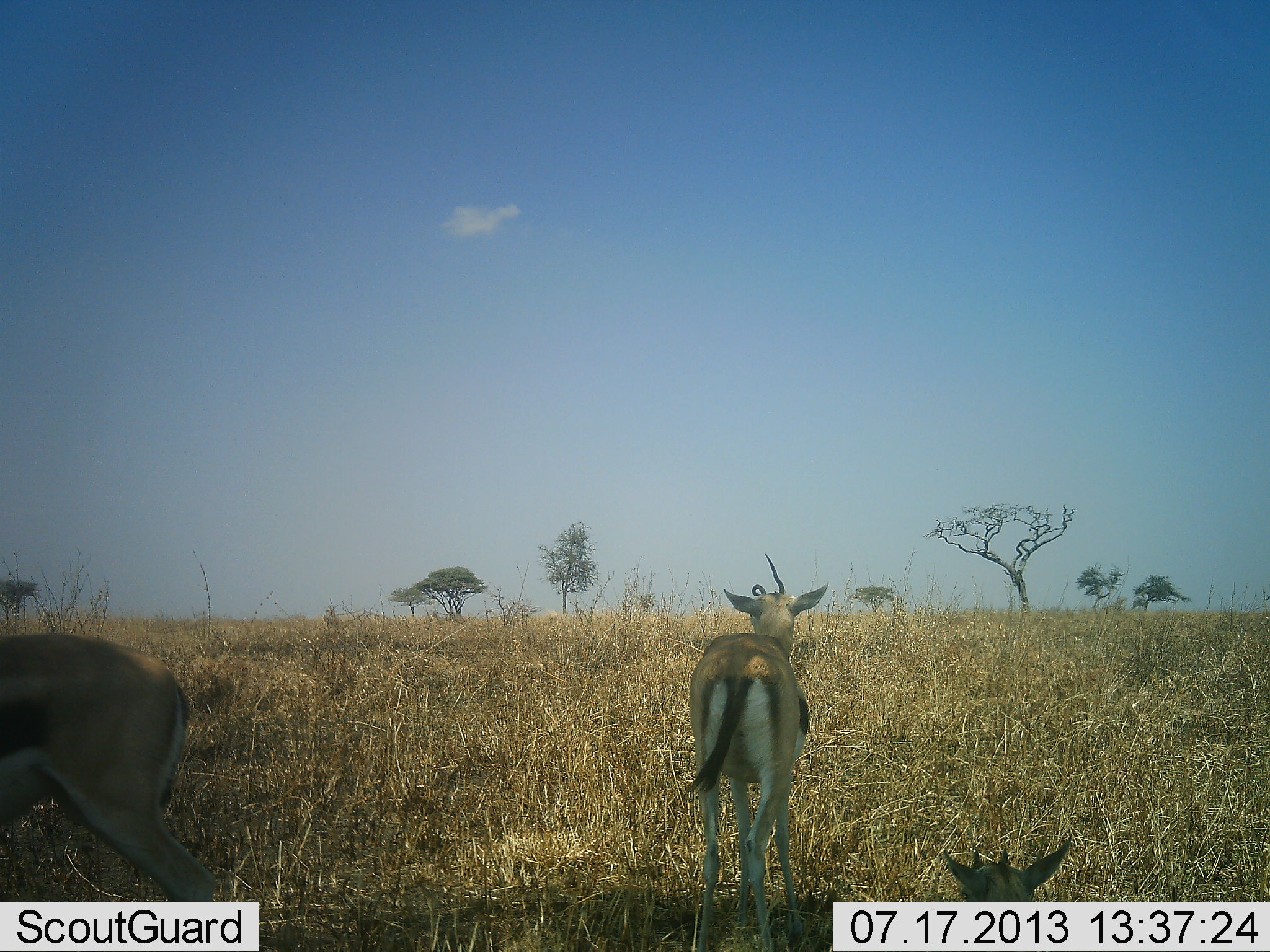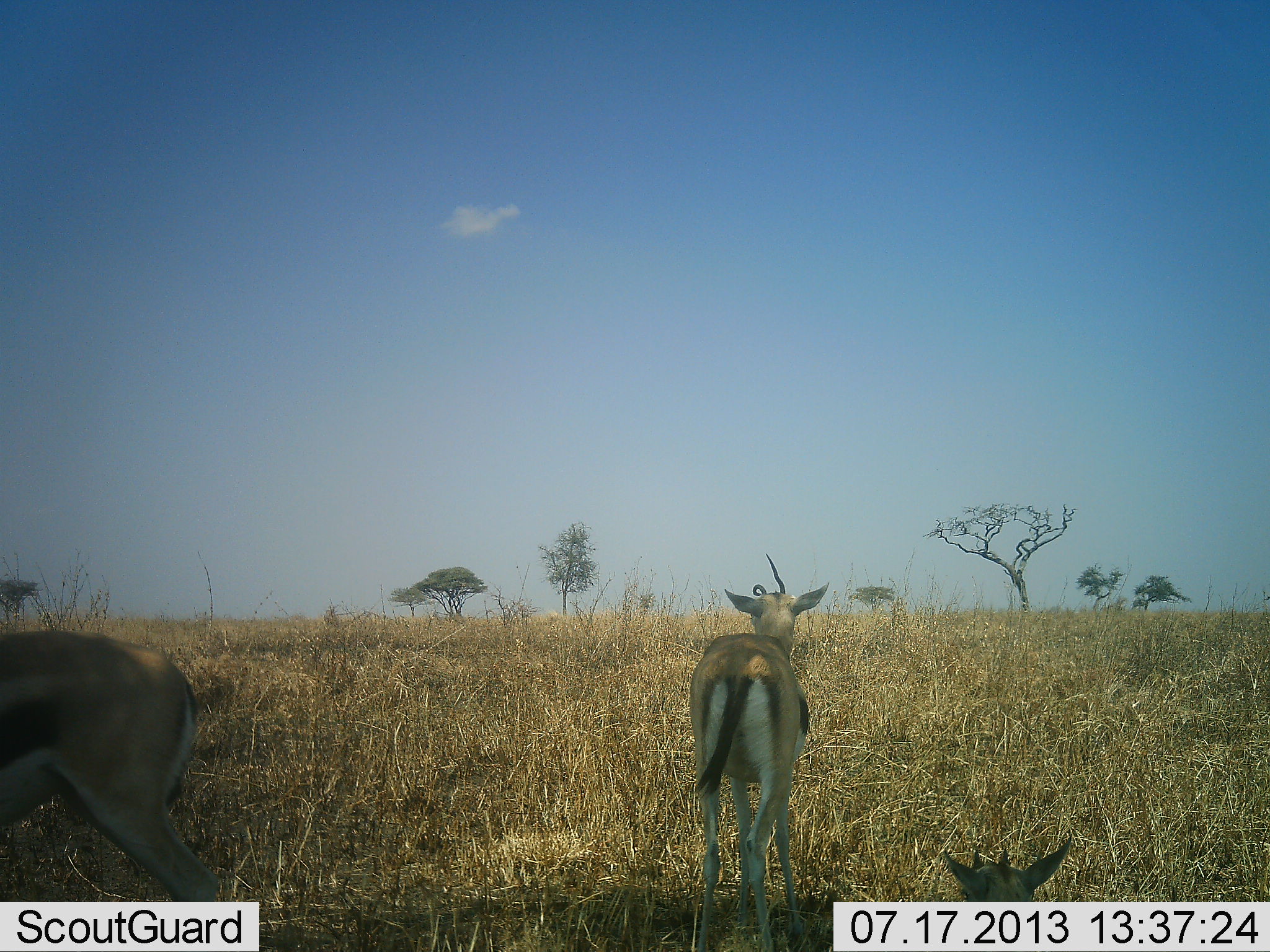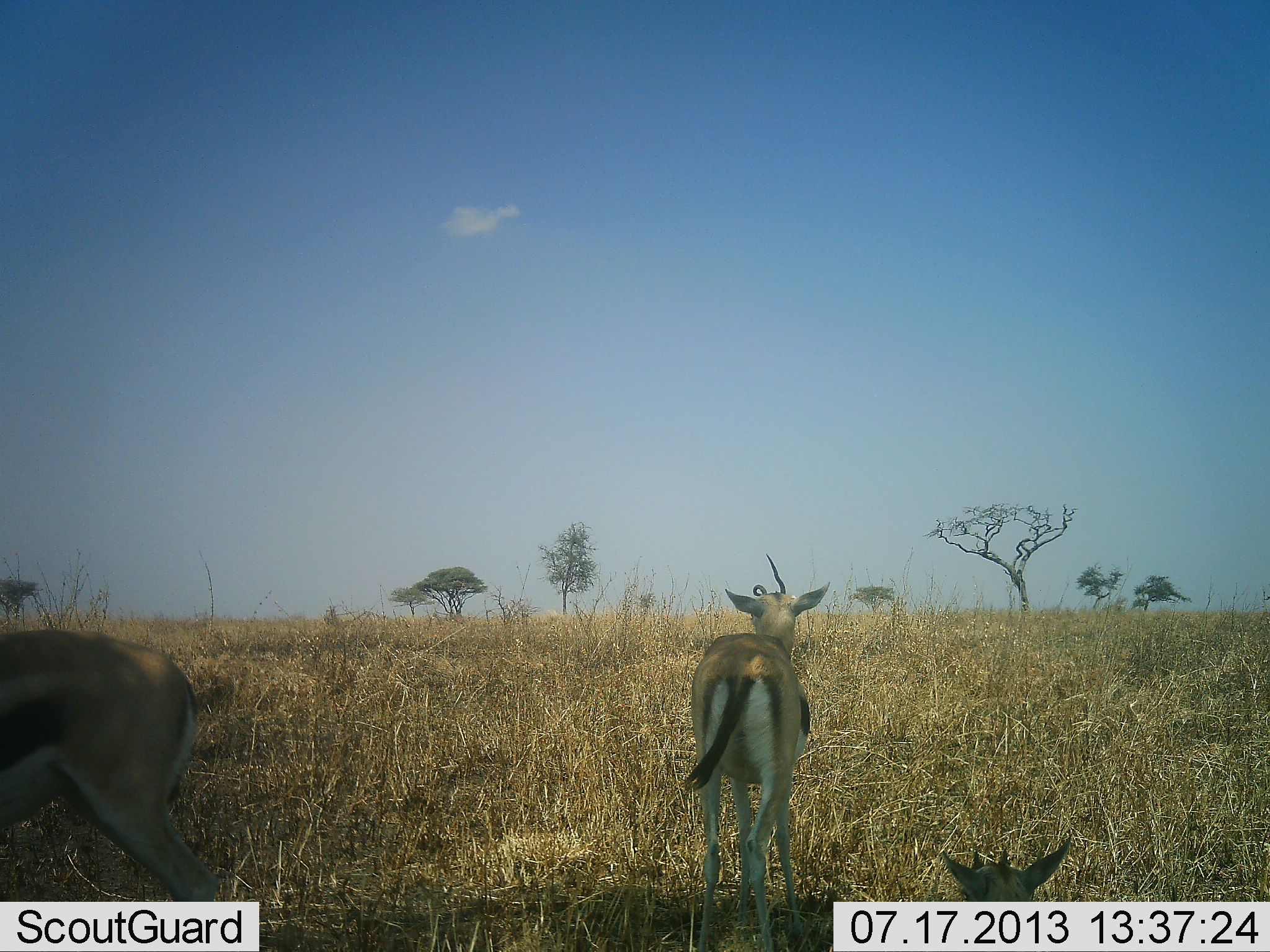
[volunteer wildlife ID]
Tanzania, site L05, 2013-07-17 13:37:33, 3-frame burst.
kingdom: Animalia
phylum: Chordata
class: Mammalia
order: Artiodactyla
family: Bovidae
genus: Eudorcas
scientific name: Eudorcas thomsonii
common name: thomson's gazelle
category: gazellethomsons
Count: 3.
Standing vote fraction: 97%.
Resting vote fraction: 48%.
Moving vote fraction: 3%.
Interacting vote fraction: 0%.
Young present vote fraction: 7%.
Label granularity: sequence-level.